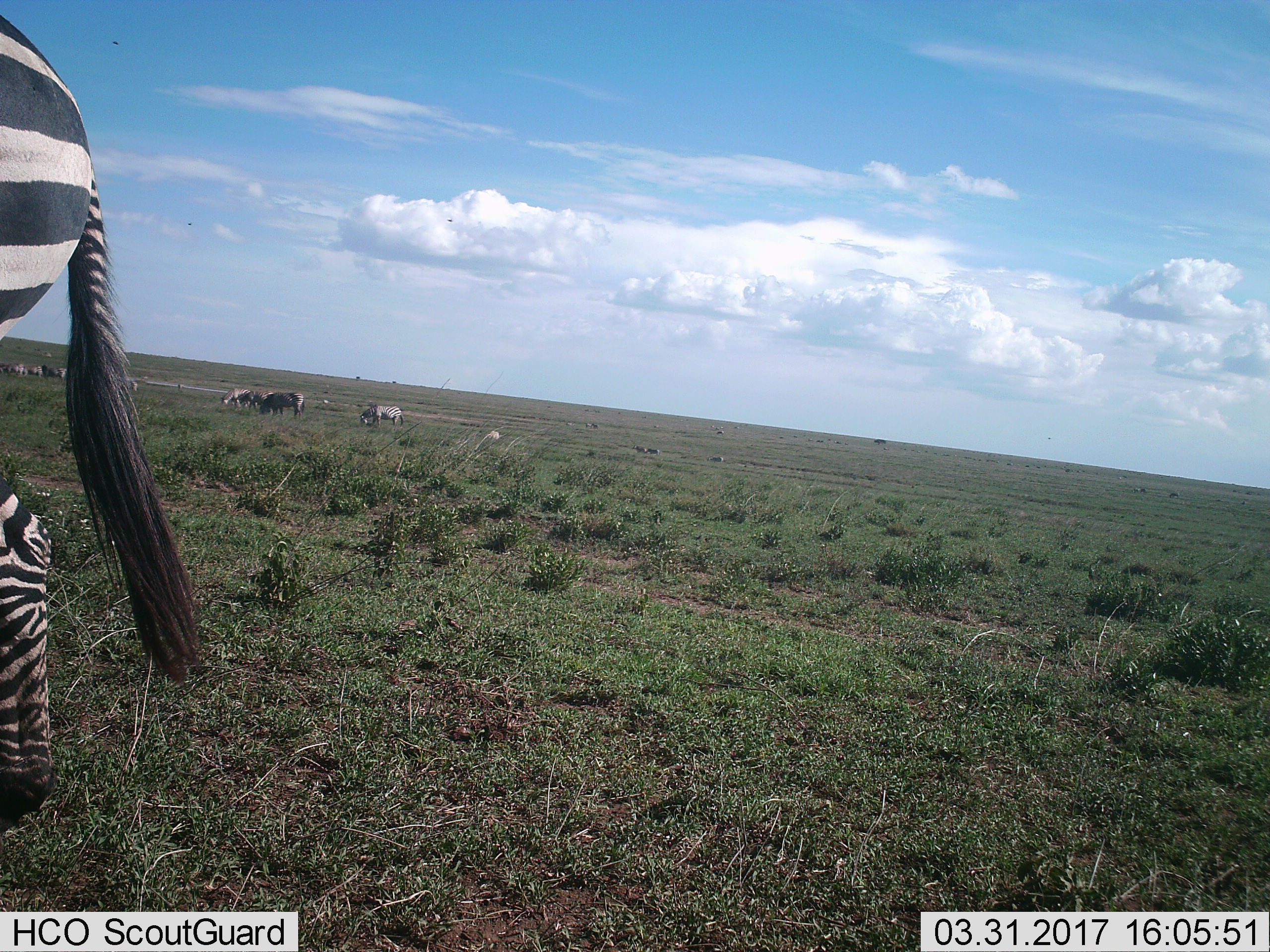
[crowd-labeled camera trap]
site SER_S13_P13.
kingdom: Animalia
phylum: Chordata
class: Mammalia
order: Perissodactyla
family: Equidae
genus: Equus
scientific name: Equus quagga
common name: plains zebra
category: zebraplains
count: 5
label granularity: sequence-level